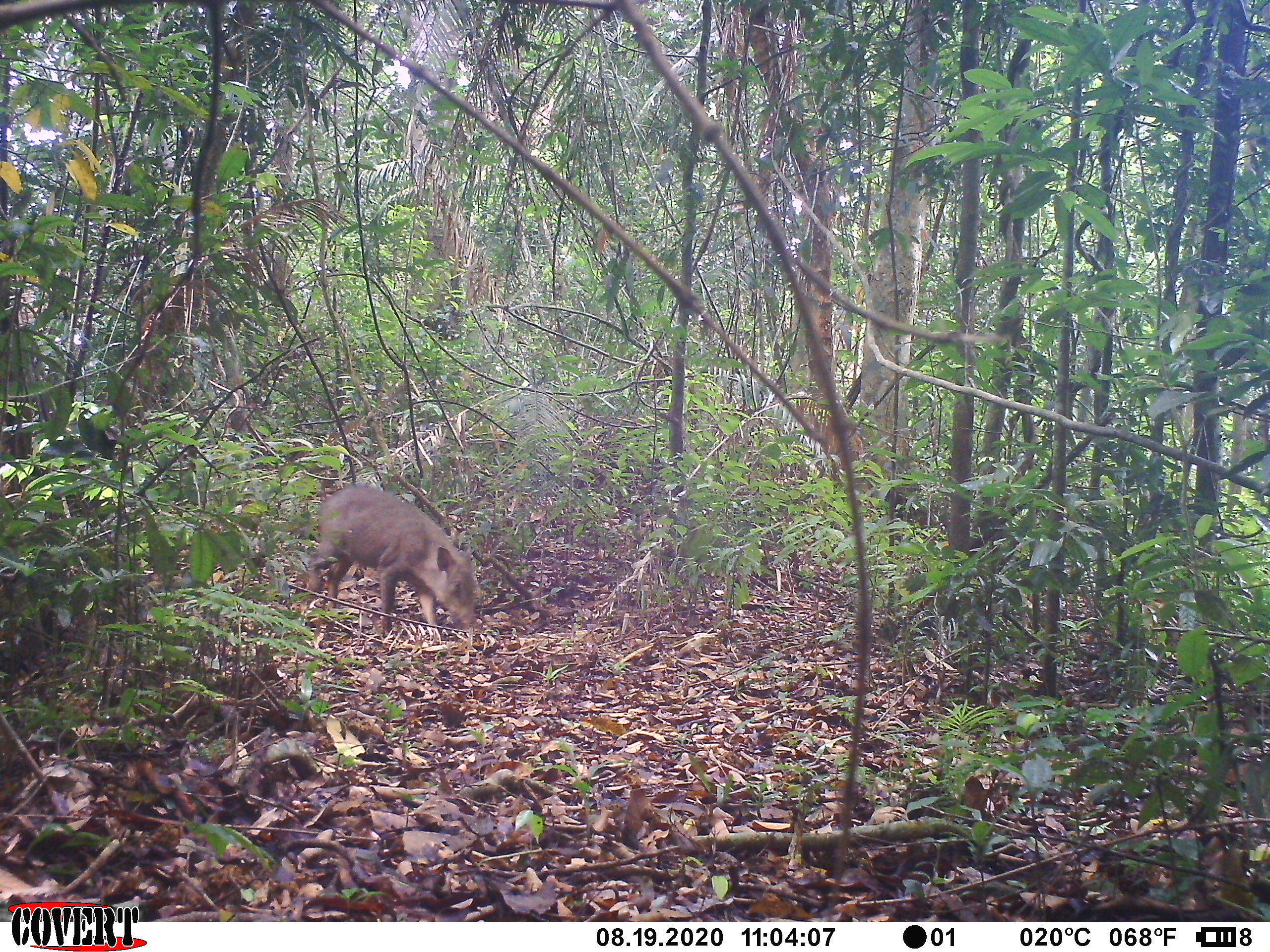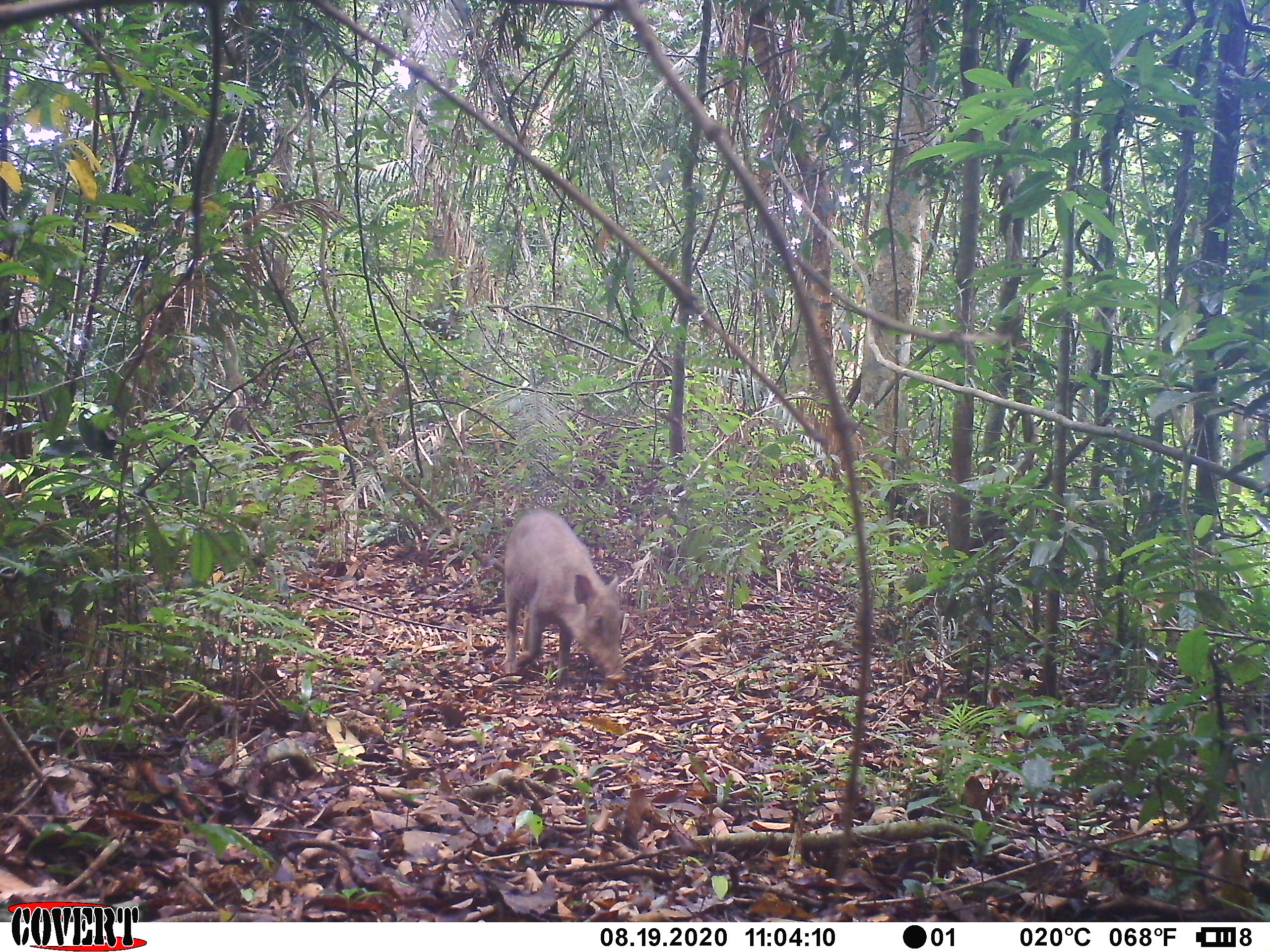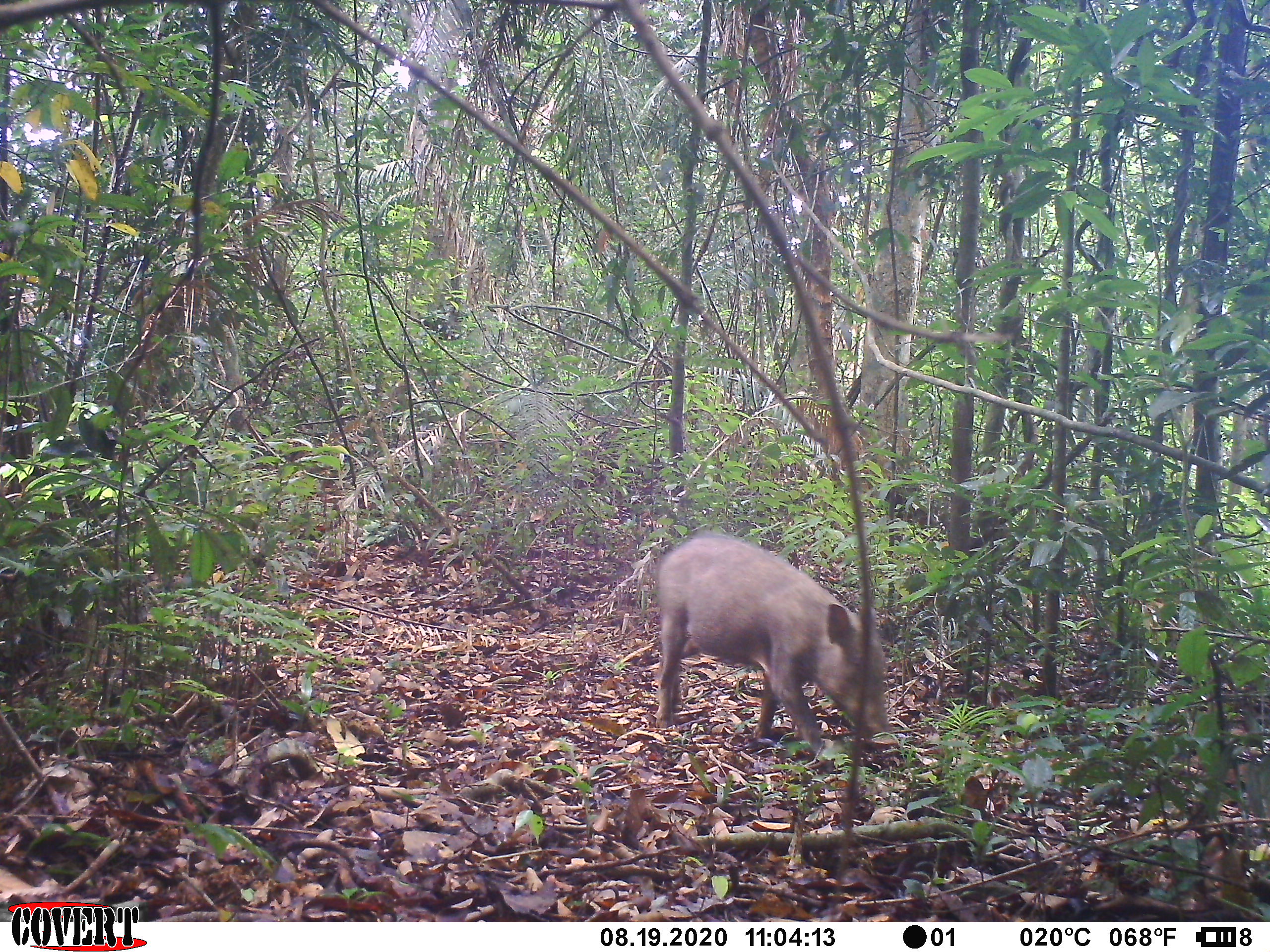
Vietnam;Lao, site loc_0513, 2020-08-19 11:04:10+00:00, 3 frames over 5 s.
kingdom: Animalia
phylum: Chordata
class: Mammalia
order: Artiodactyla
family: Suidae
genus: Sus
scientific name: Sus scrofa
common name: eurasian wild pig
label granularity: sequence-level